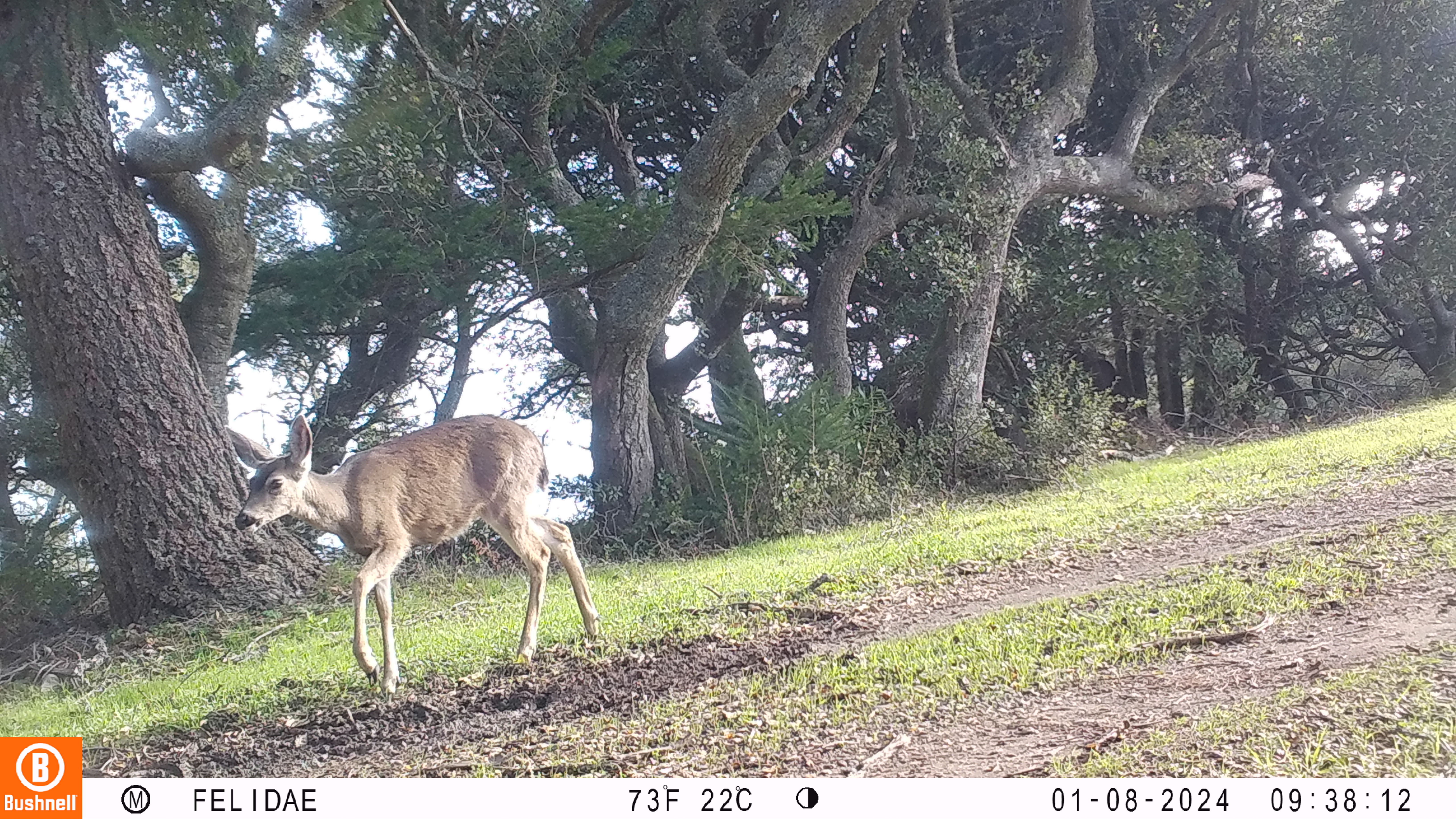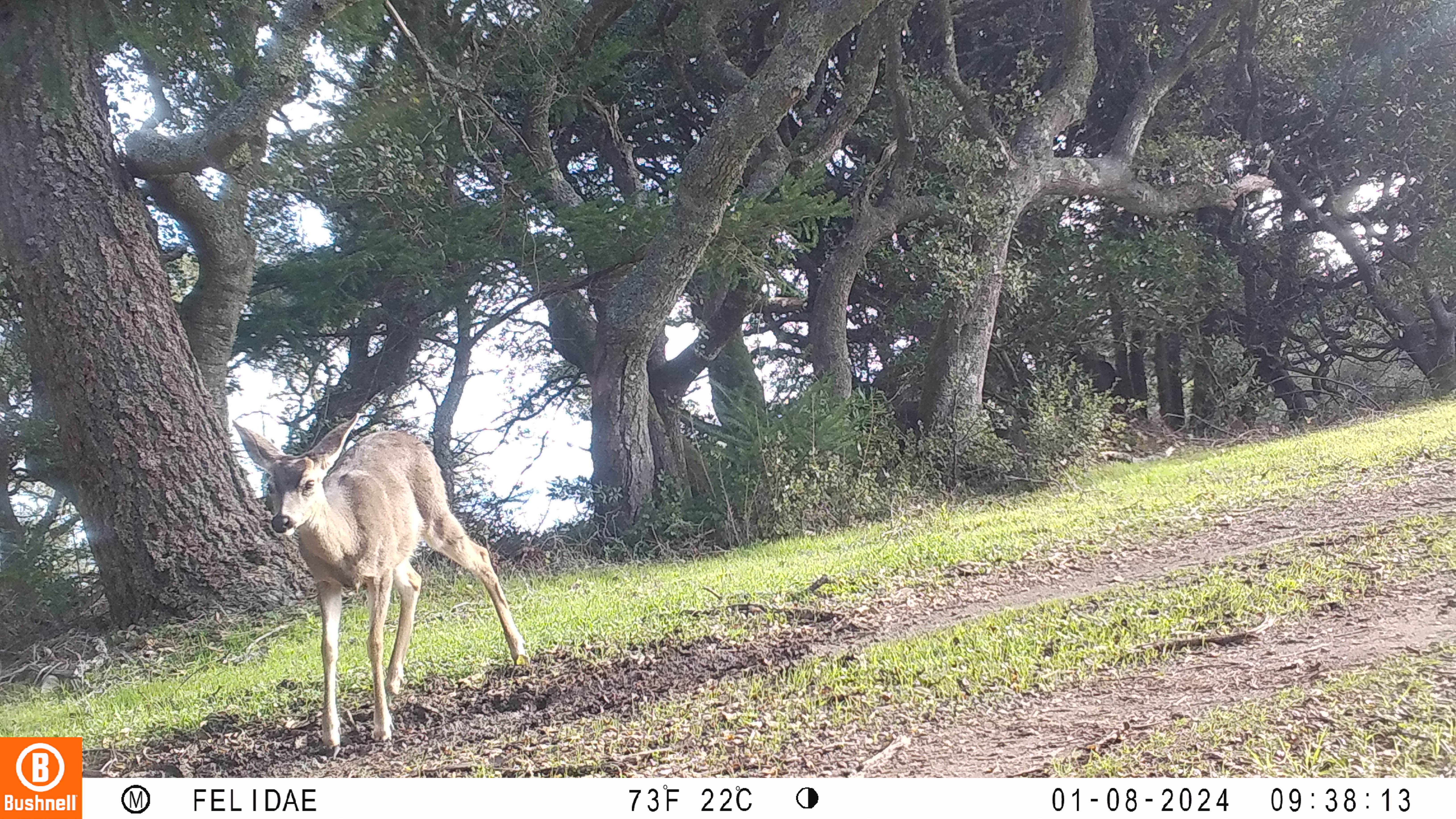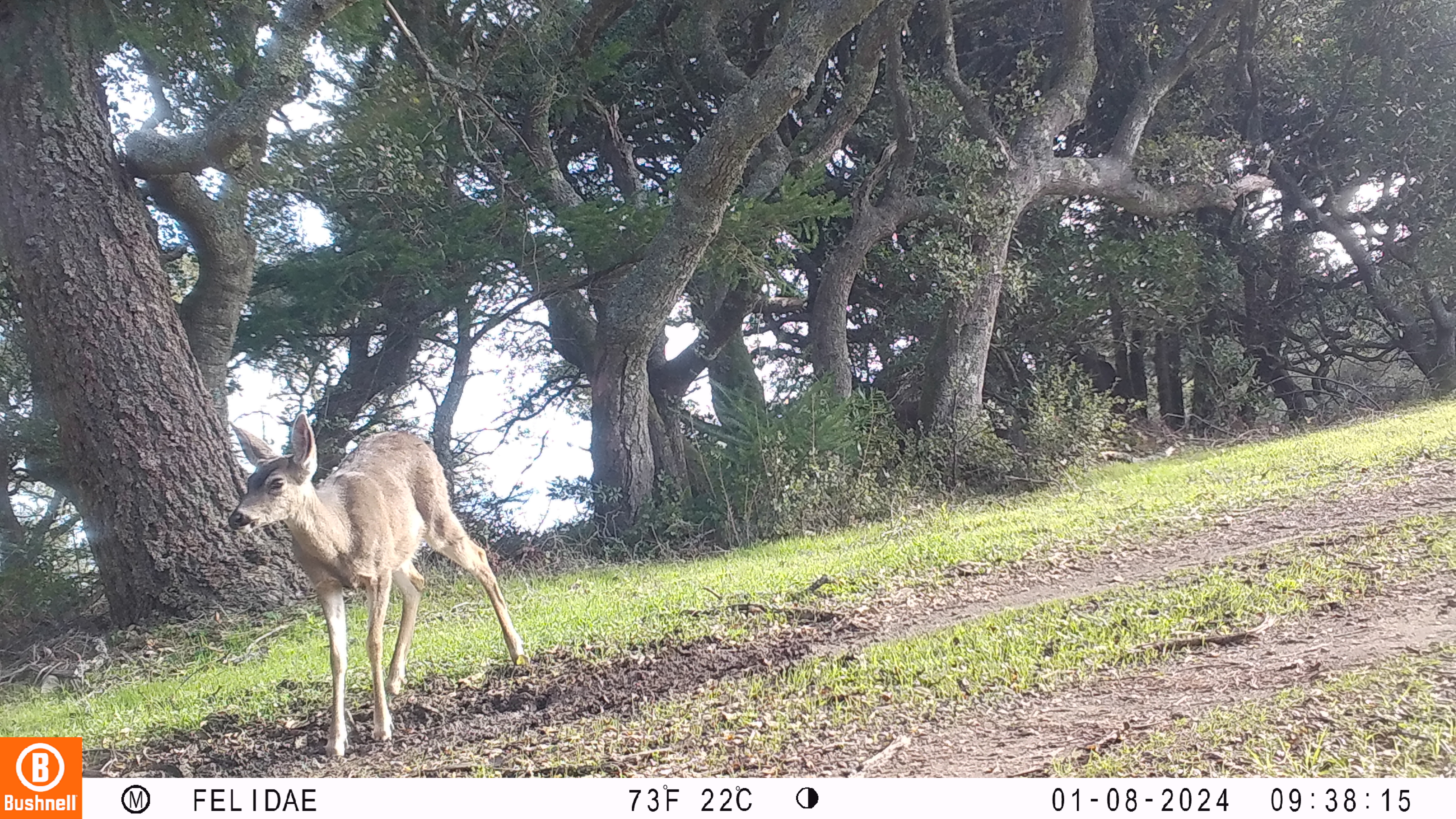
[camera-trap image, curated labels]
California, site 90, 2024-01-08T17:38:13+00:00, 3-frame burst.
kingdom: Animalia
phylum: Chordata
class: Mammalia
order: Artiodactyla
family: Cervidae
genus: Odocoileus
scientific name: Odocoileus hemionus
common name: mule deer